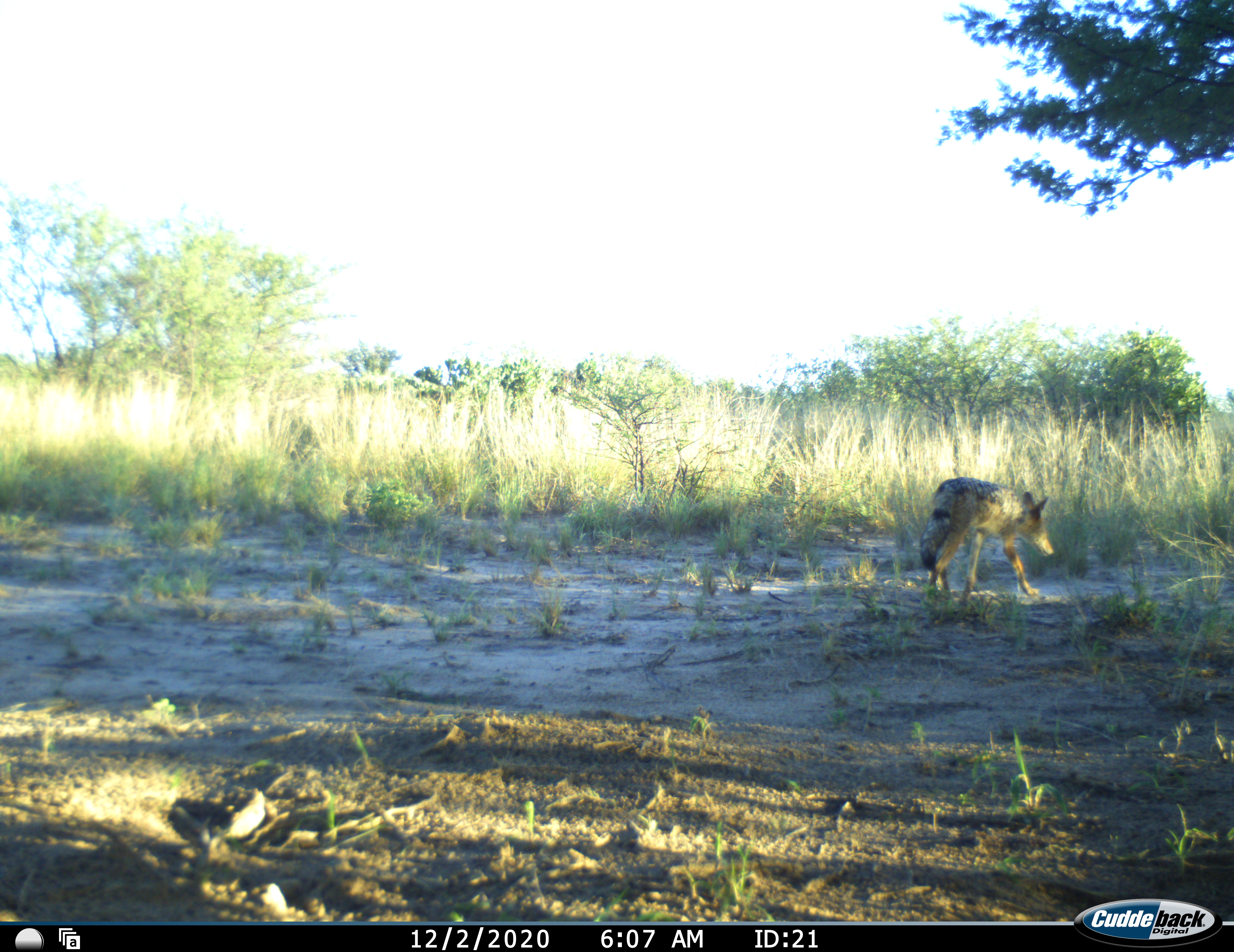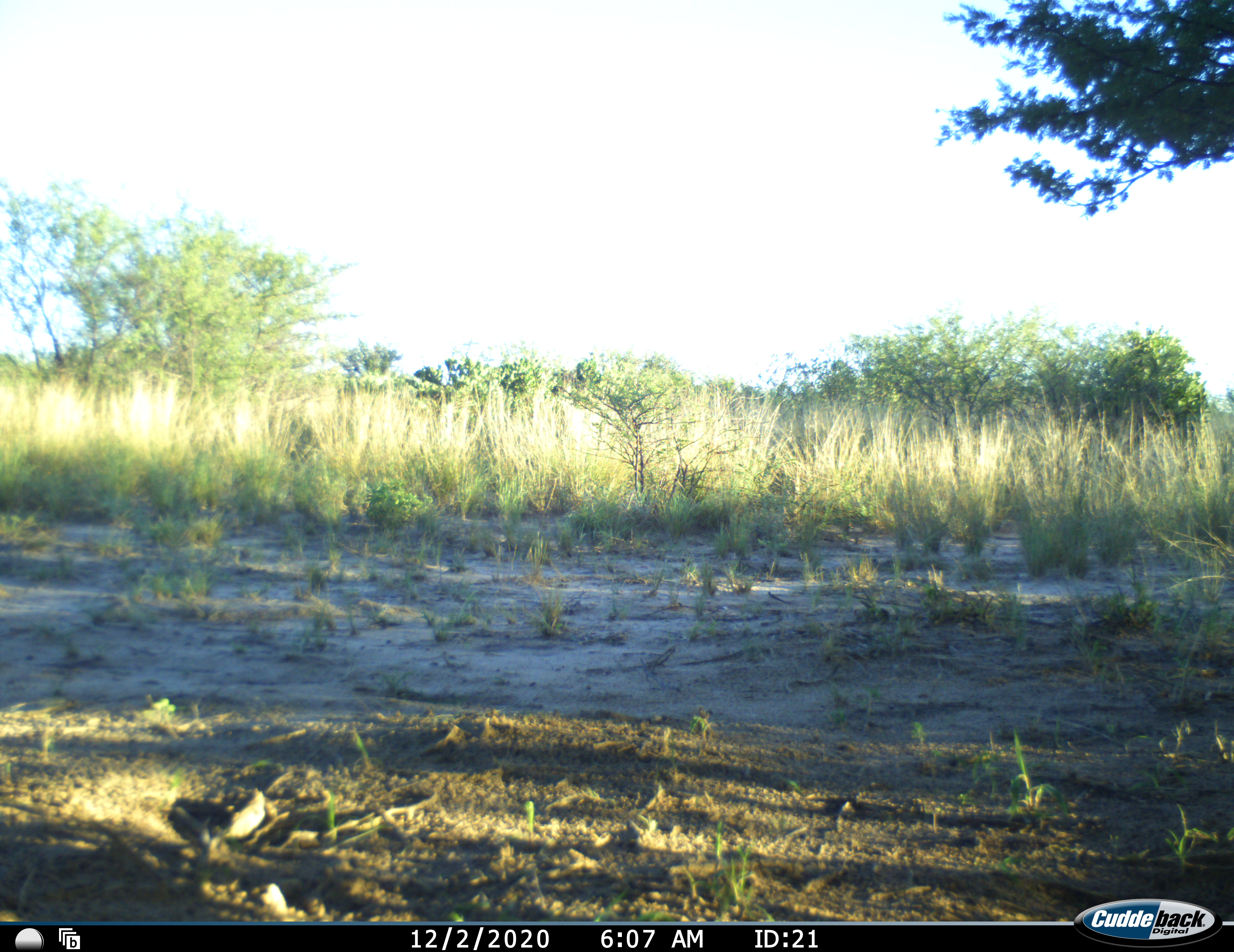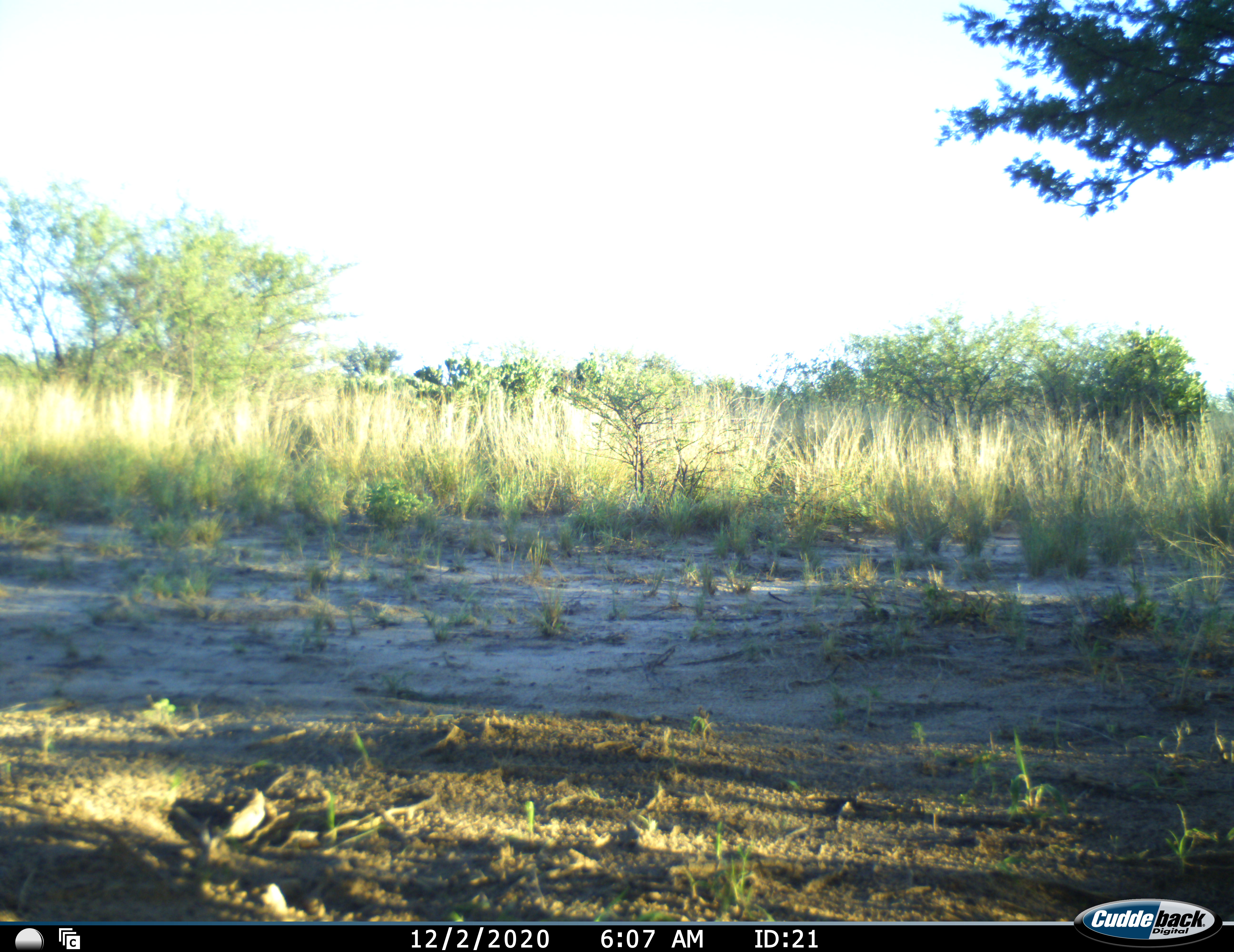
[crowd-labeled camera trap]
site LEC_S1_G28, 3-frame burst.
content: unidentified animal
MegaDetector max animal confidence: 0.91